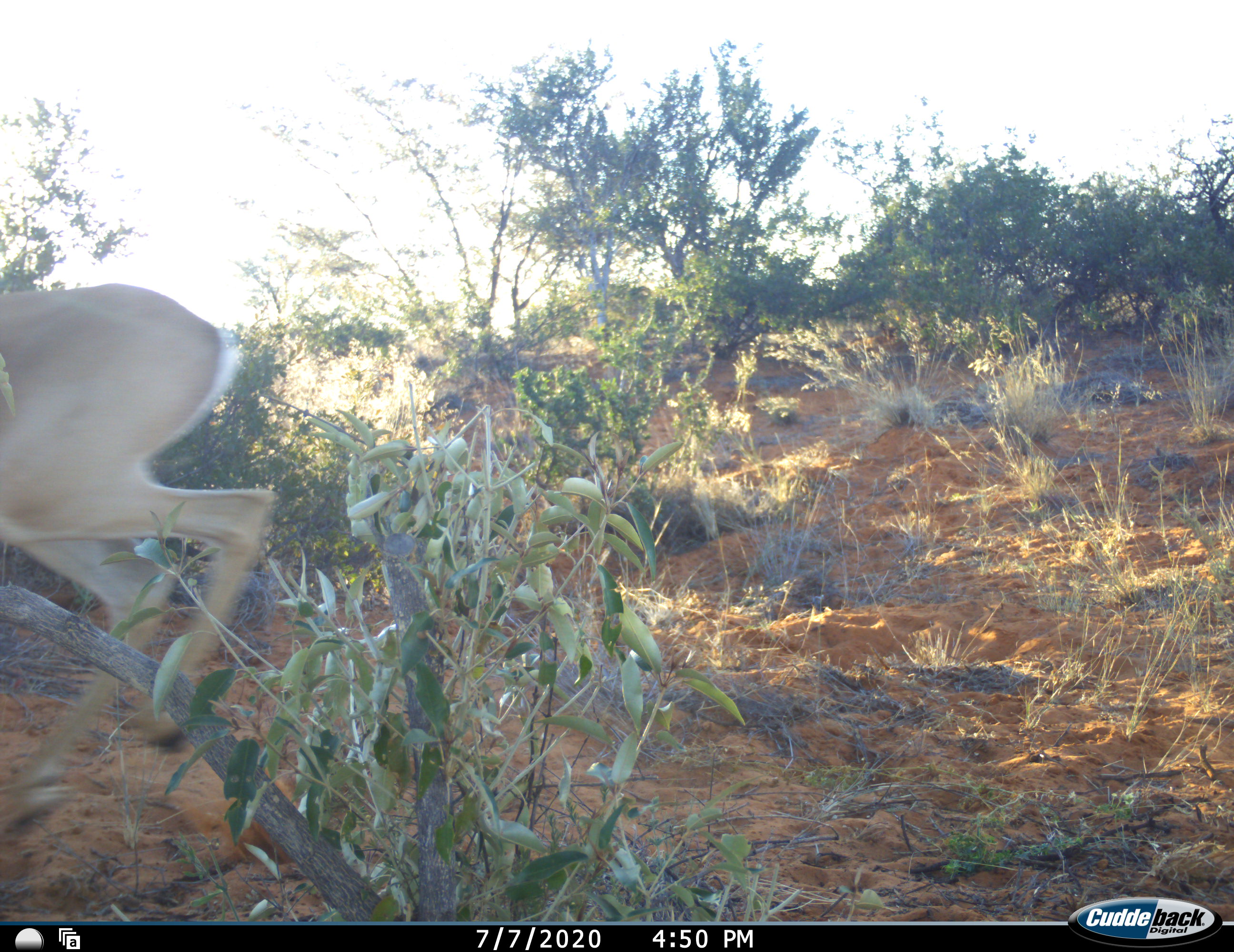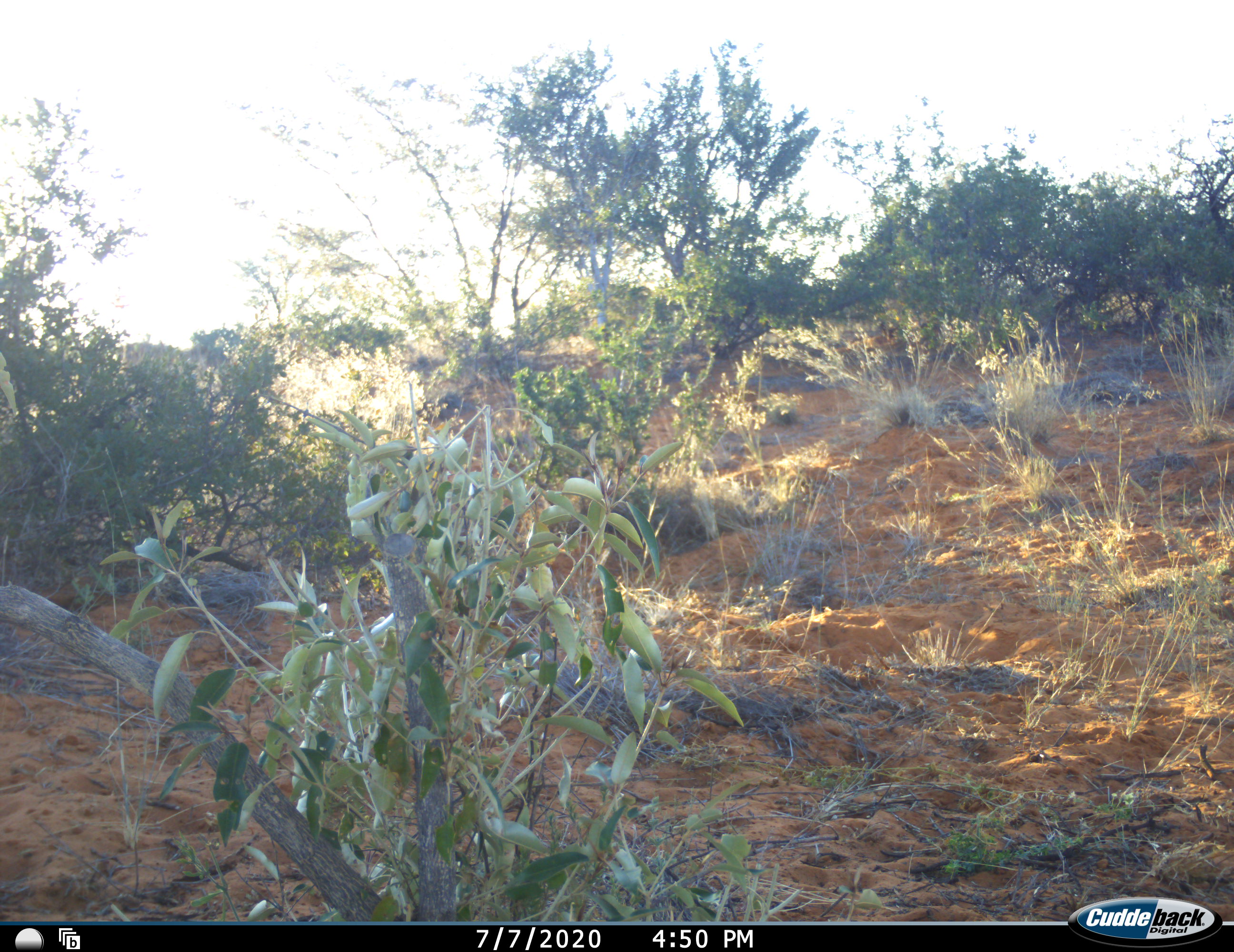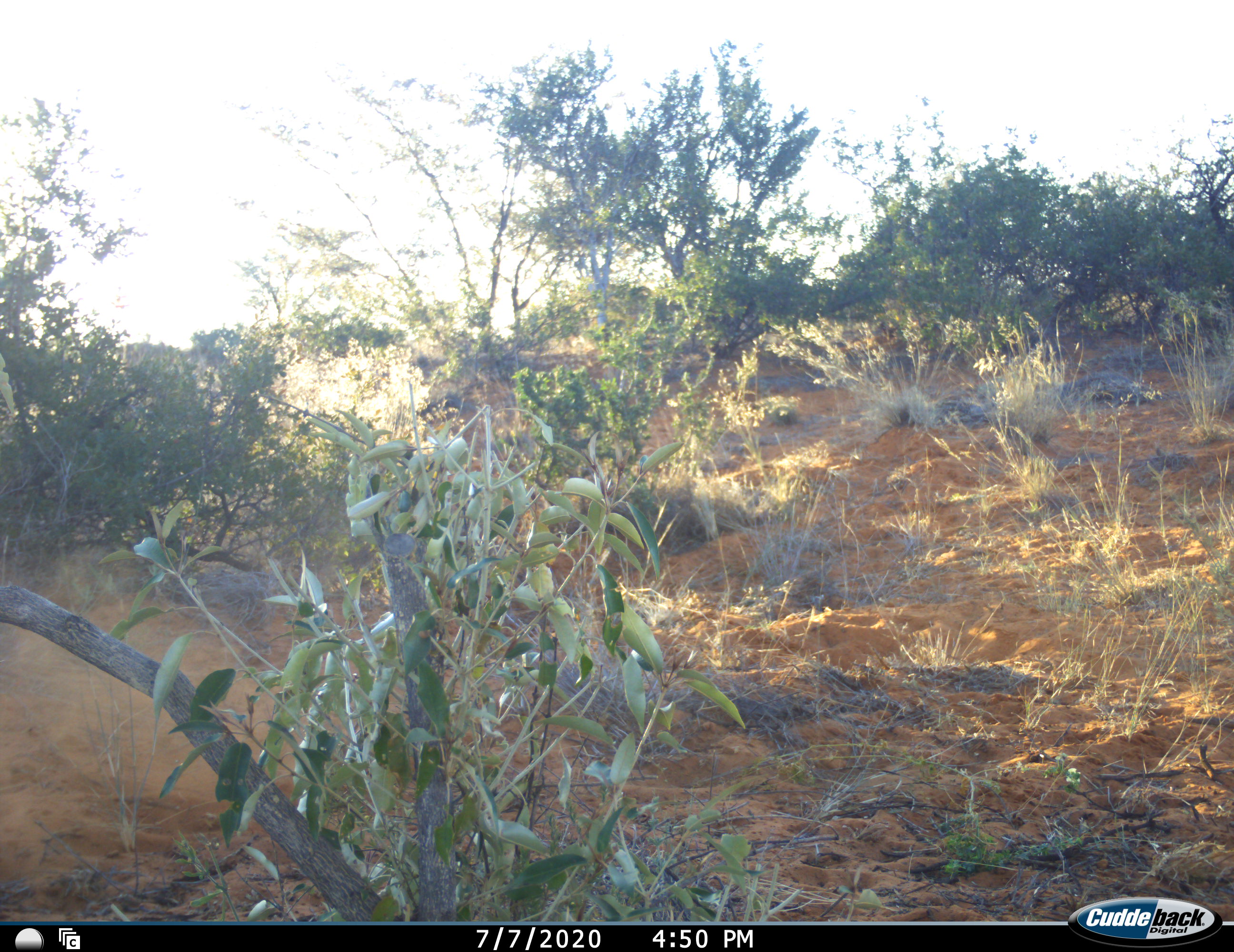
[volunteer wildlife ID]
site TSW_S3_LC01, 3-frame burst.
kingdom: Animalia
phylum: Chordata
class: Mammalia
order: Artiodactyla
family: Bovidae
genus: Raphicerus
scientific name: Raphicerus campestris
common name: steenbok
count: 1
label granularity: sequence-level